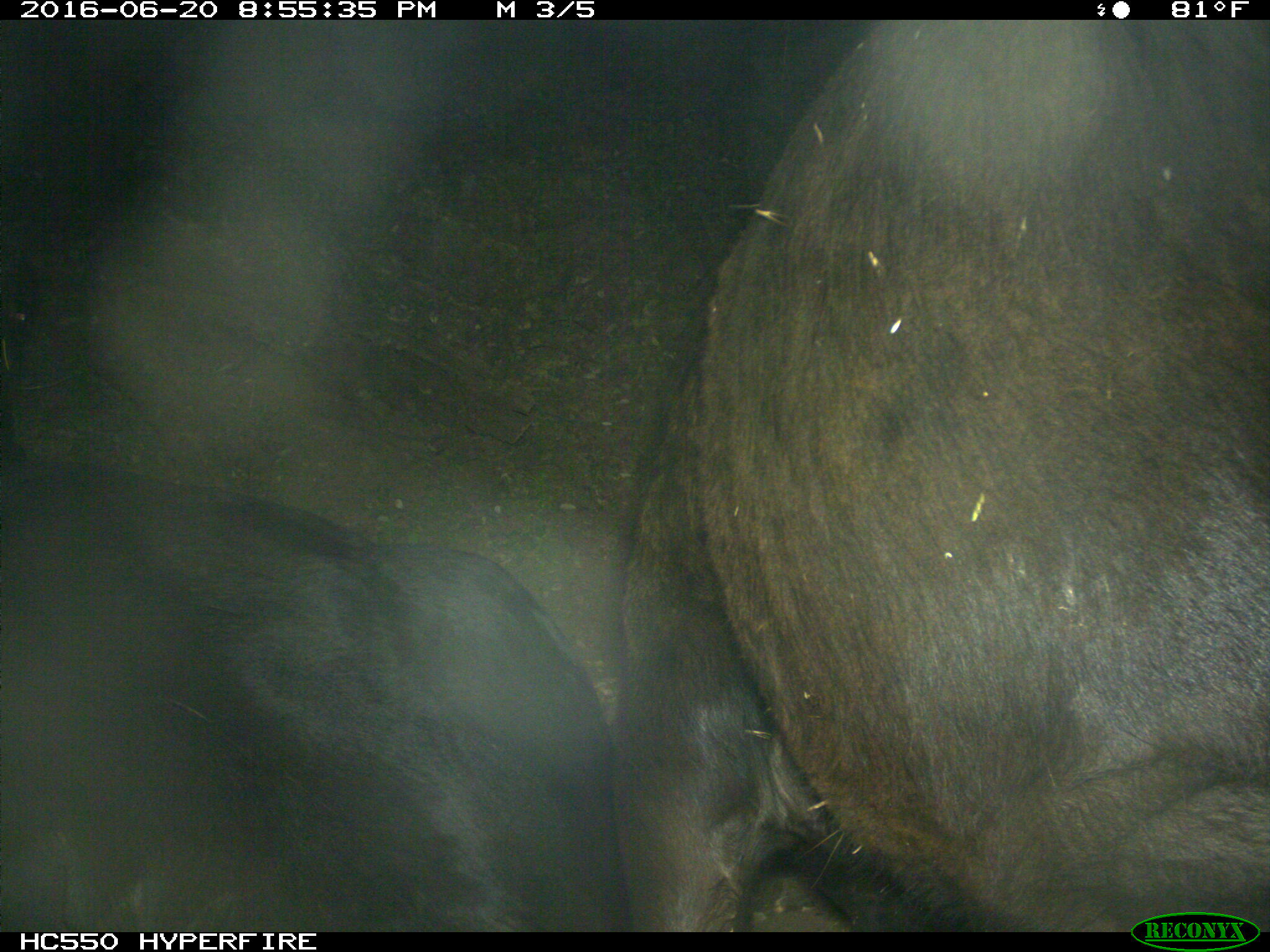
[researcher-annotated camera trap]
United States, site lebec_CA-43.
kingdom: Animalia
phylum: Chordata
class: Mammalia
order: Artiodactyla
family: Bovidae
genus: Bos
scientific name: Bos taurus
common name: domestic cow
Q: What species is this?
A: Bos taurus (domestic cow).